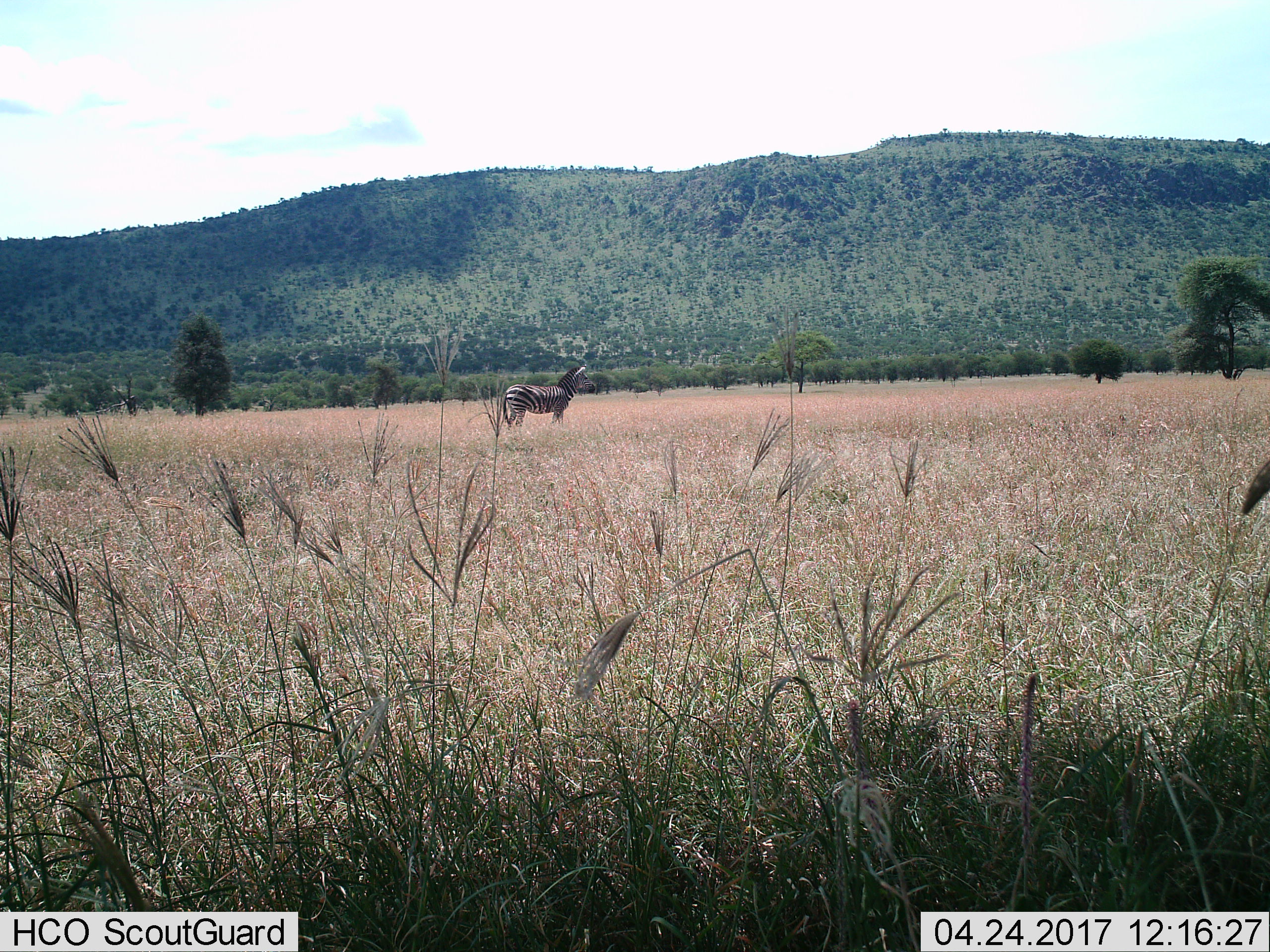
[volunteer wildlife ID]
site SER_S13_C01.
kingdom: Animalia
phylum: Chordata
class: Mammalia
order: Perissodactyla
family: Equidae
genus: Equus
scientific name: Equus quagga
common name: plains zebra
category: zebraplains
Zebraplains (plains zebra) (Equus quagga), count 1. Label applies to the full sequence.